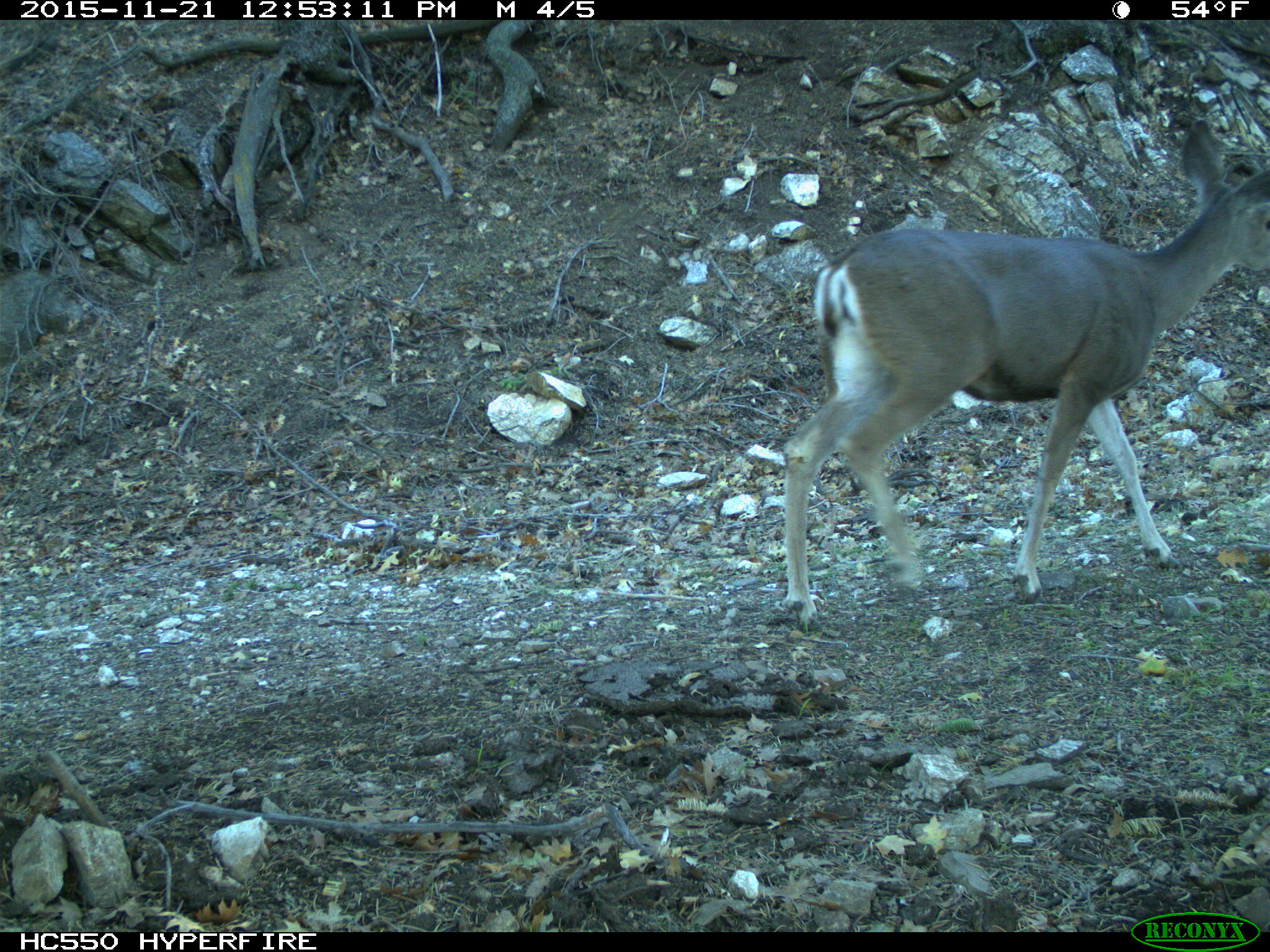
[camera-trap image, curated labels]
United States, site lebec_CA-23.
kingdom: Animalia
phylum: Chordata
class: Mammalia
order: Artiodactyla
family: Cervidae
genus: Odocoileus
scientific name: Odocoileus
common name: deer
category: unidentified deer